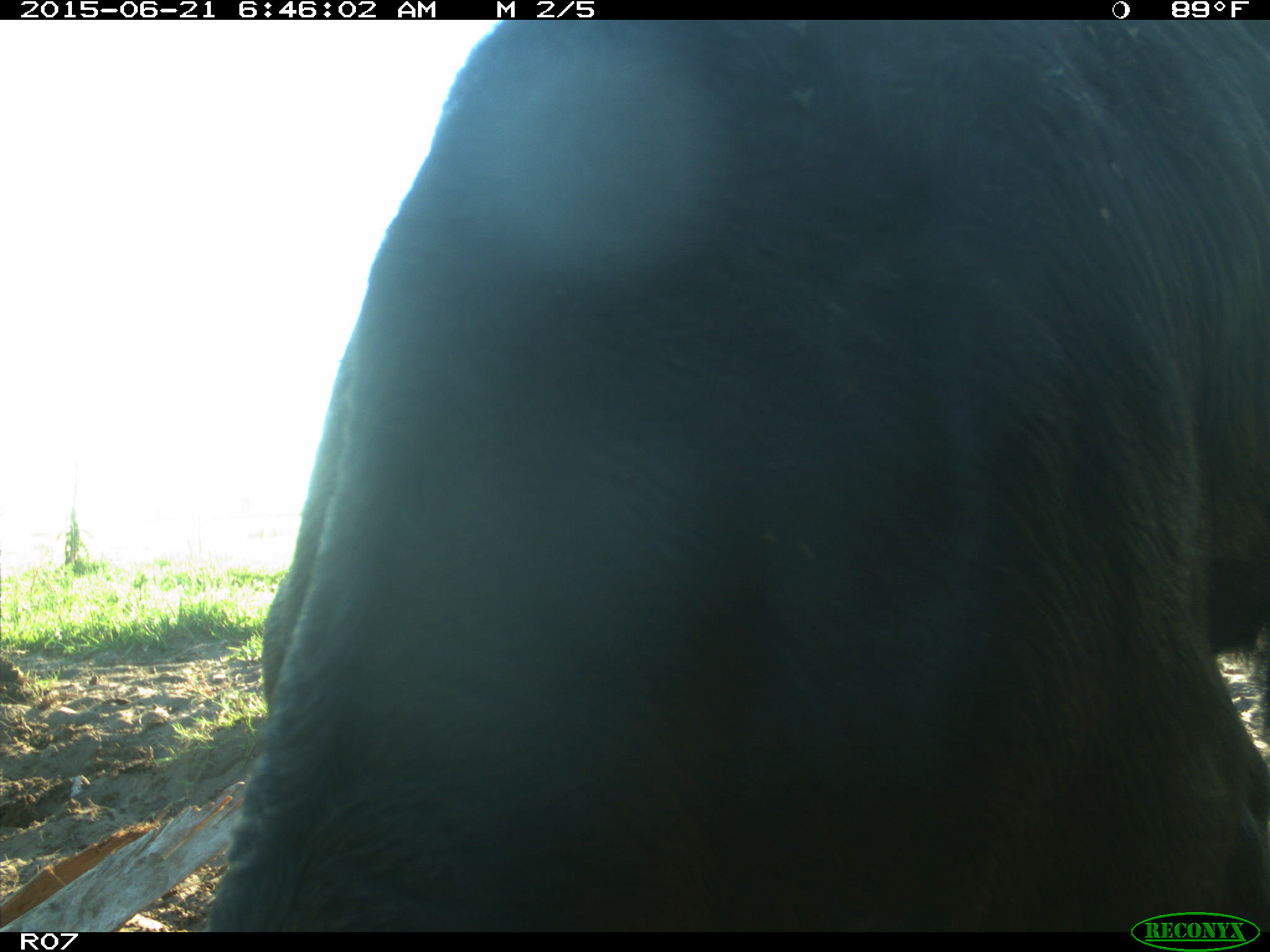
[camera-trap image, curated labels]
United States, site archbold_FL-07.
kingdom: Animalia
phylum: Chordata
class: Mammalia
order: Artiodactyla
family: Bovidae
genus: Bos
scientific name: Bos taurus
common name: domestic cow